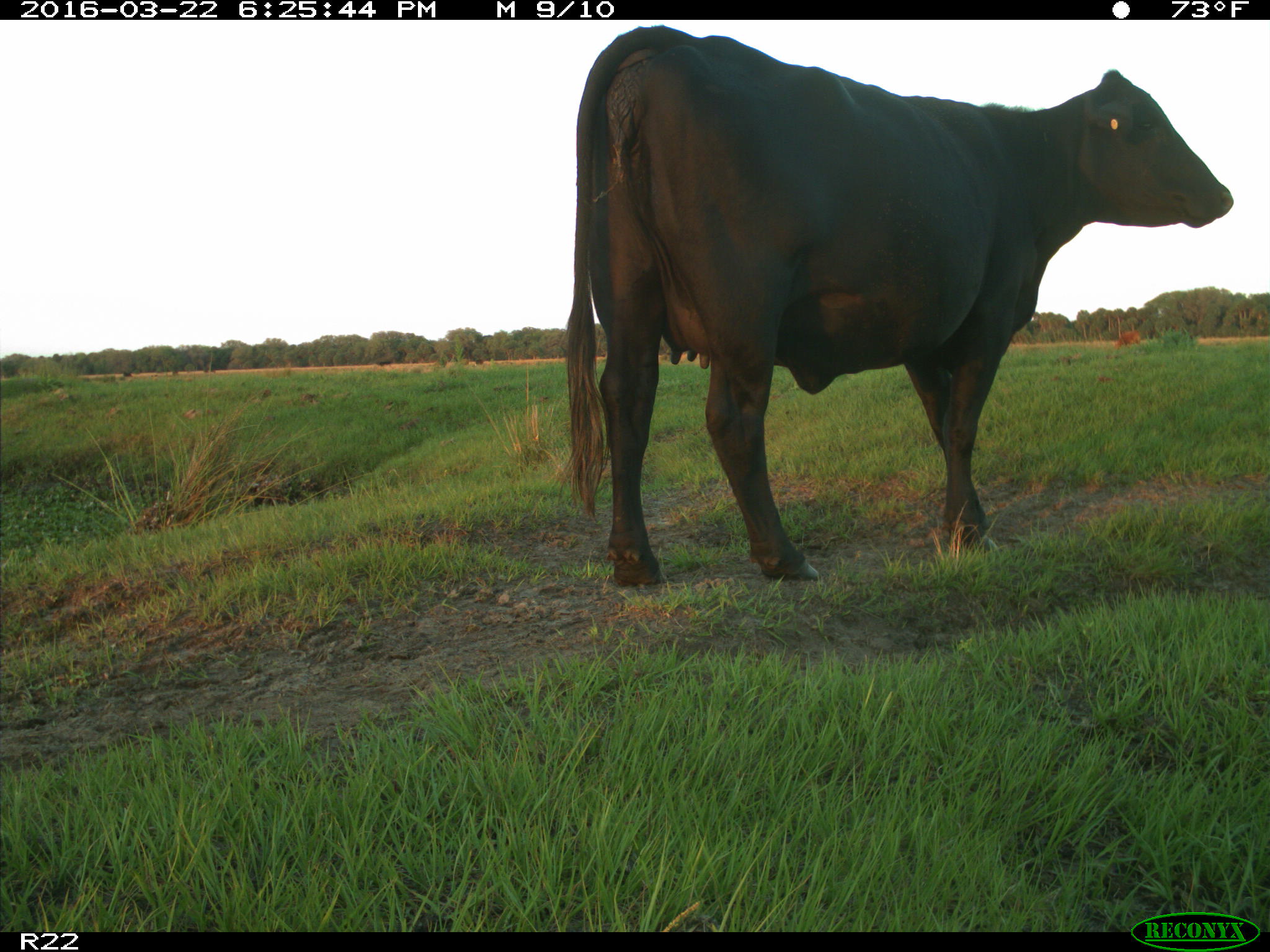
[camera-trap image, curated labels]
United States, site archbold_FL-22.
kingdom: Animalia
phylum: Chordata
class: Mammalia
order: Artiodactyla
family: Bovidae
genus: Bos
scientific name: Bos taurus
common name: domestic cow